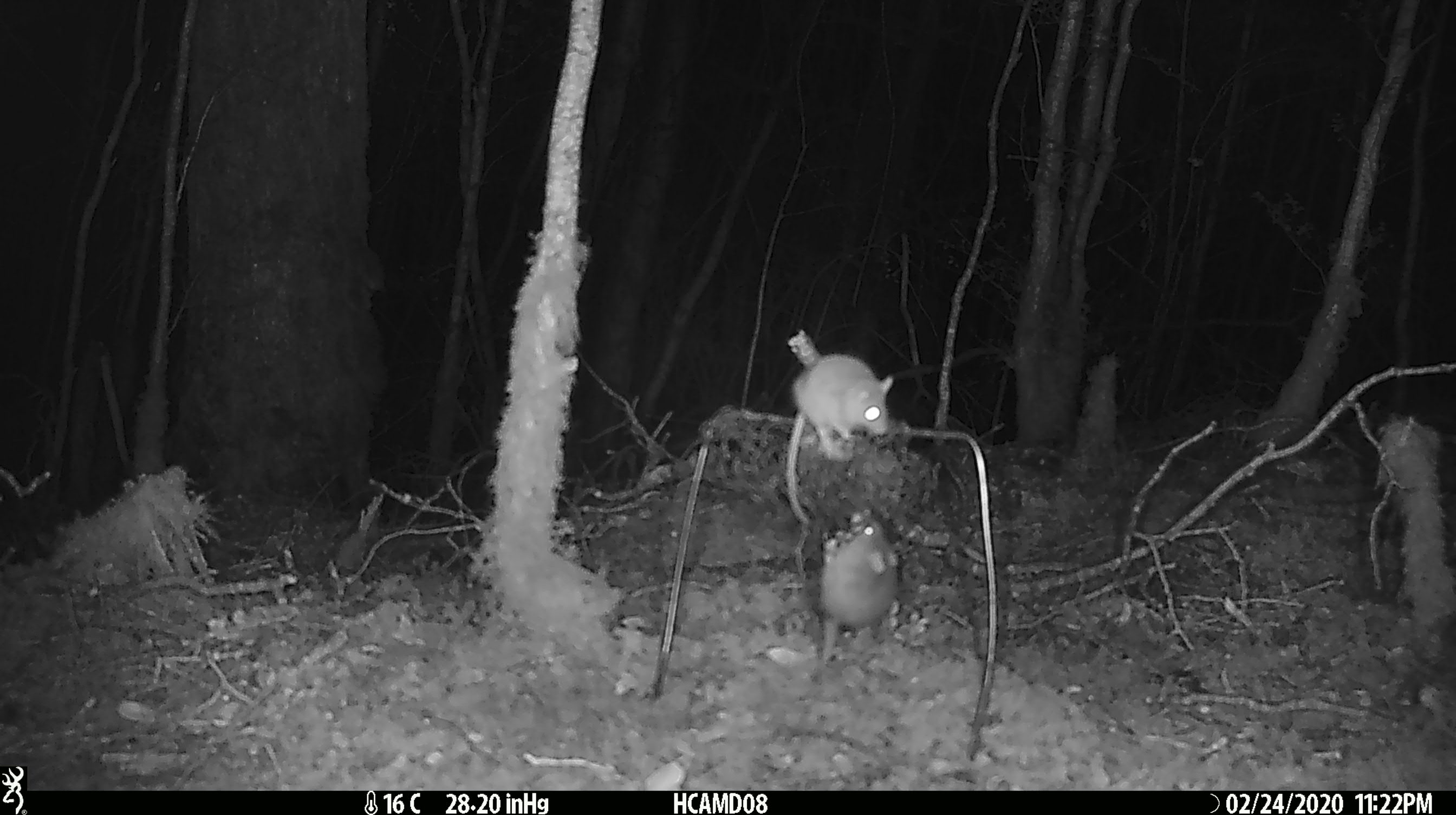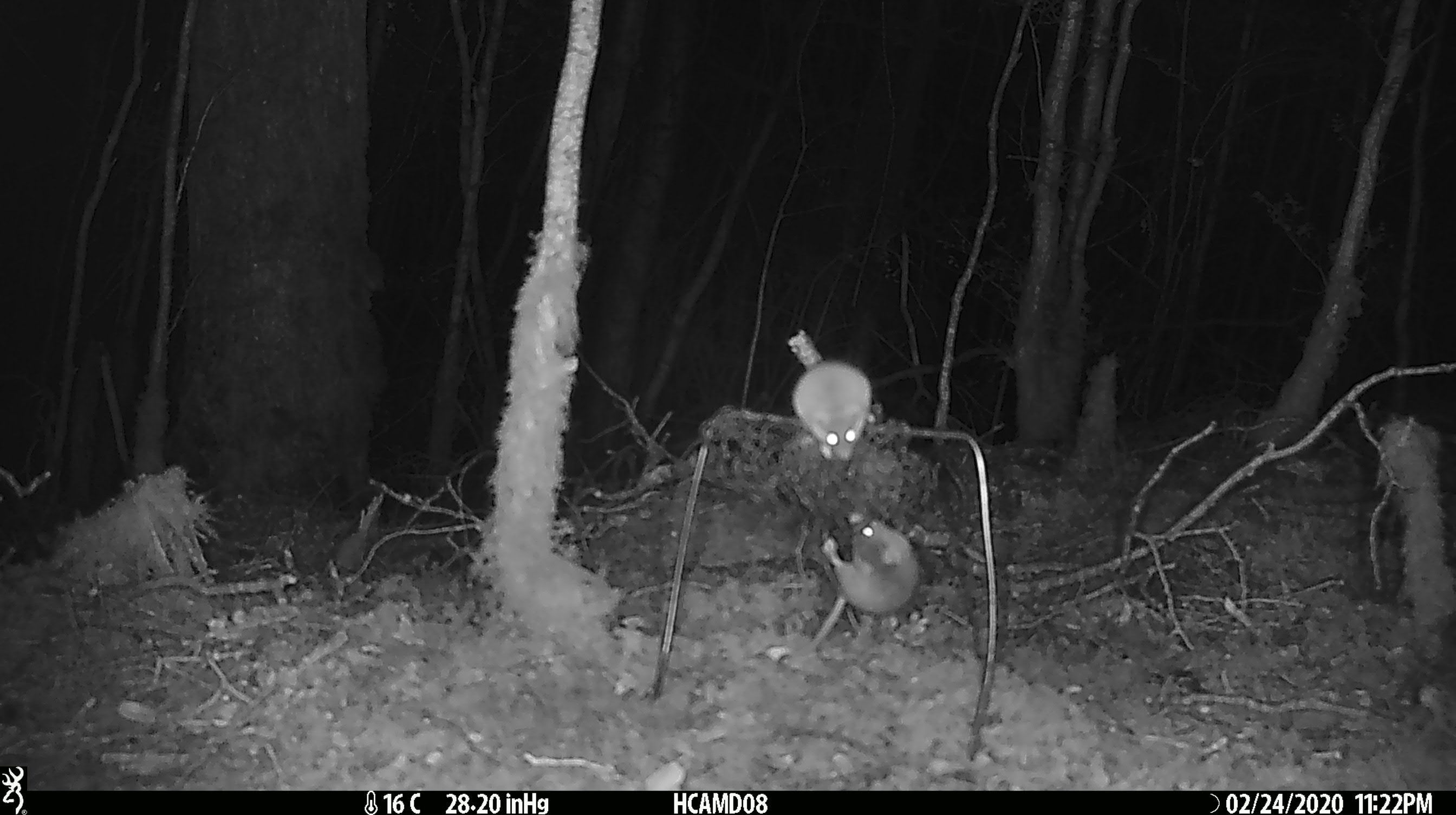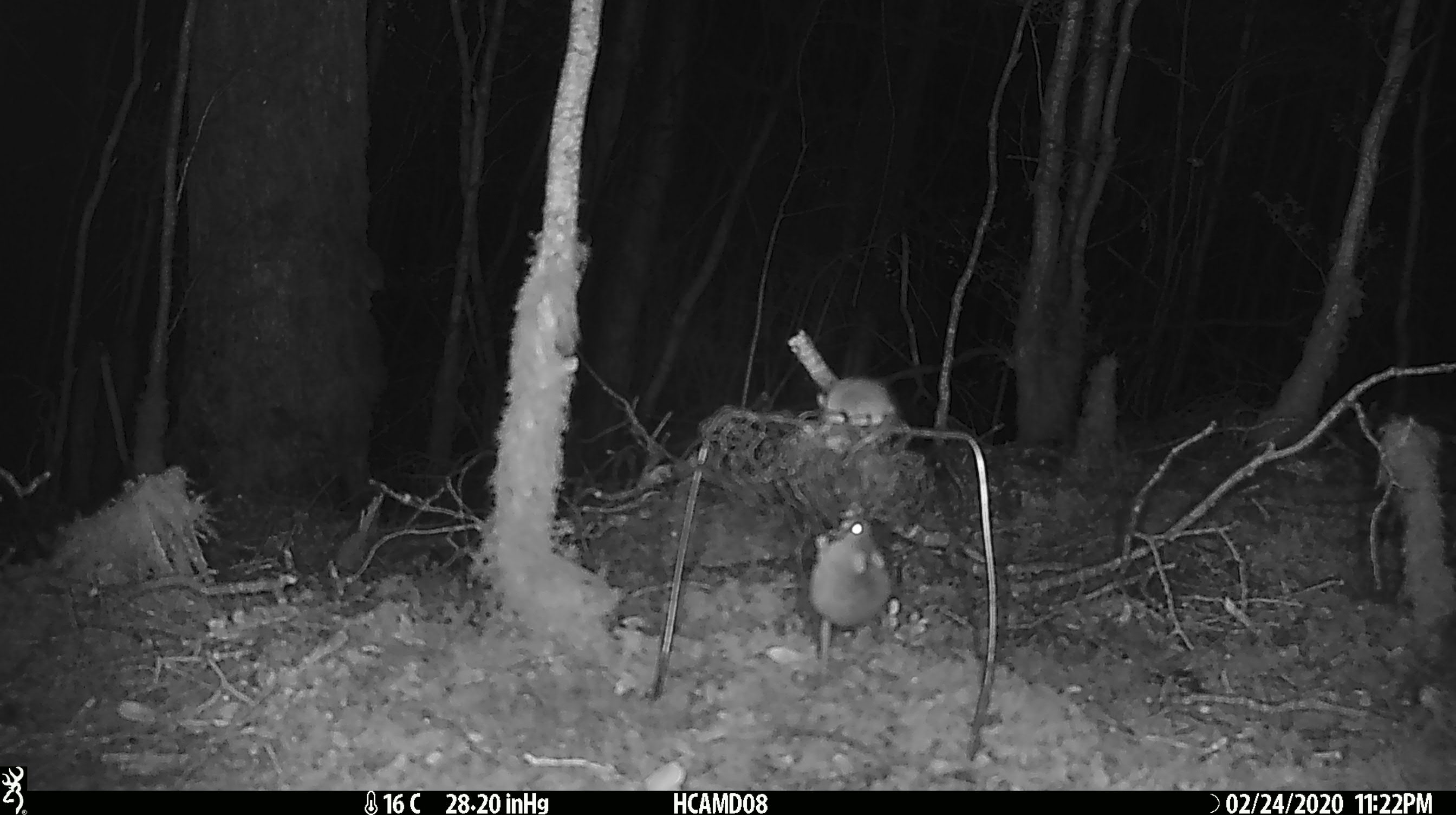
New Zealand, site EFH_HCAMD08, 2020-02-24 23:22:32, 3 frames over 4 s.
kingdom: Animalia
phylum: Chordata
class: Mammalia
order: Rodentia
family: Muridae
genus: Mus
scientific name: Mus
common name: mouse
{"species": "mouse (Mus)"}